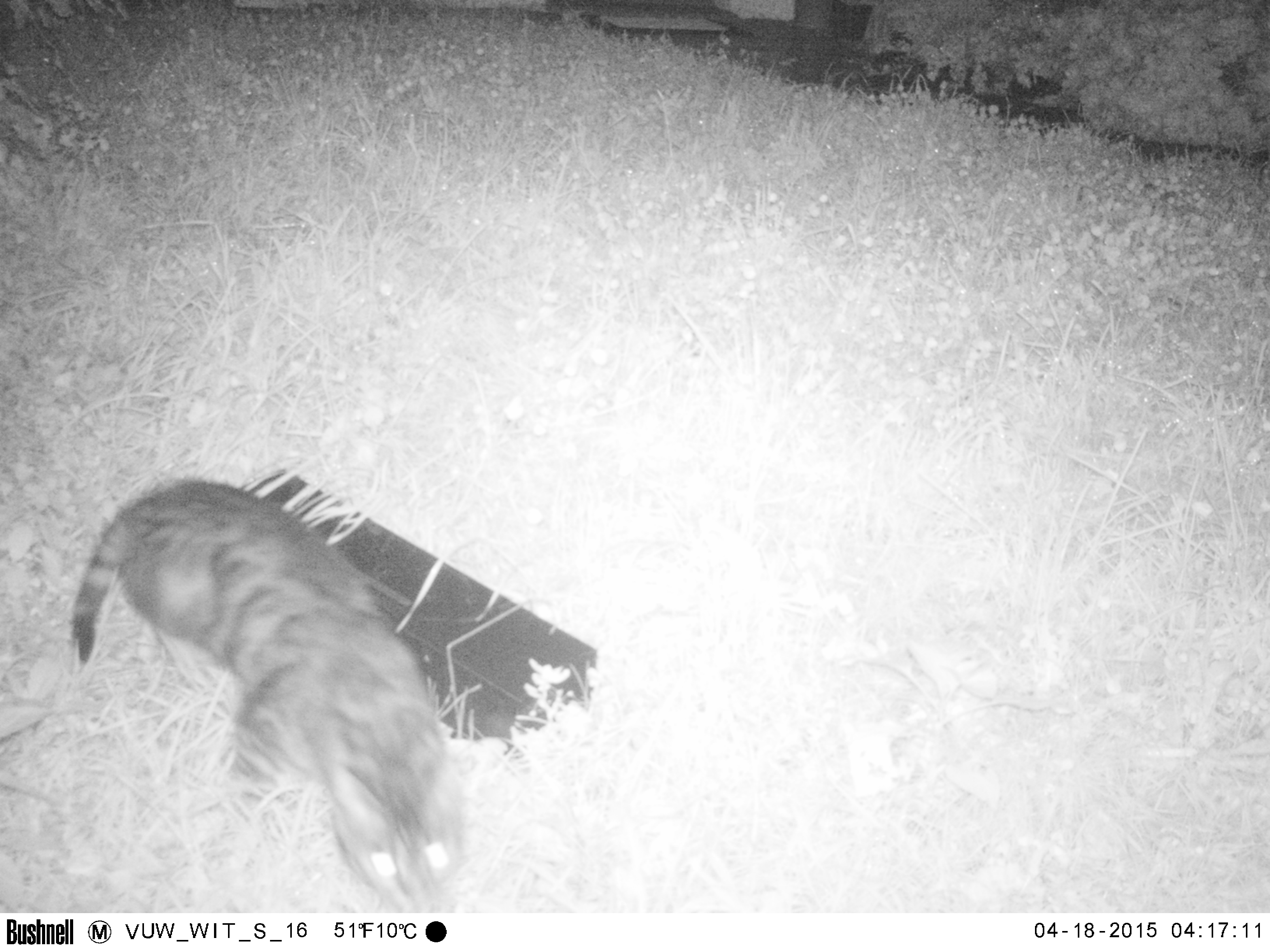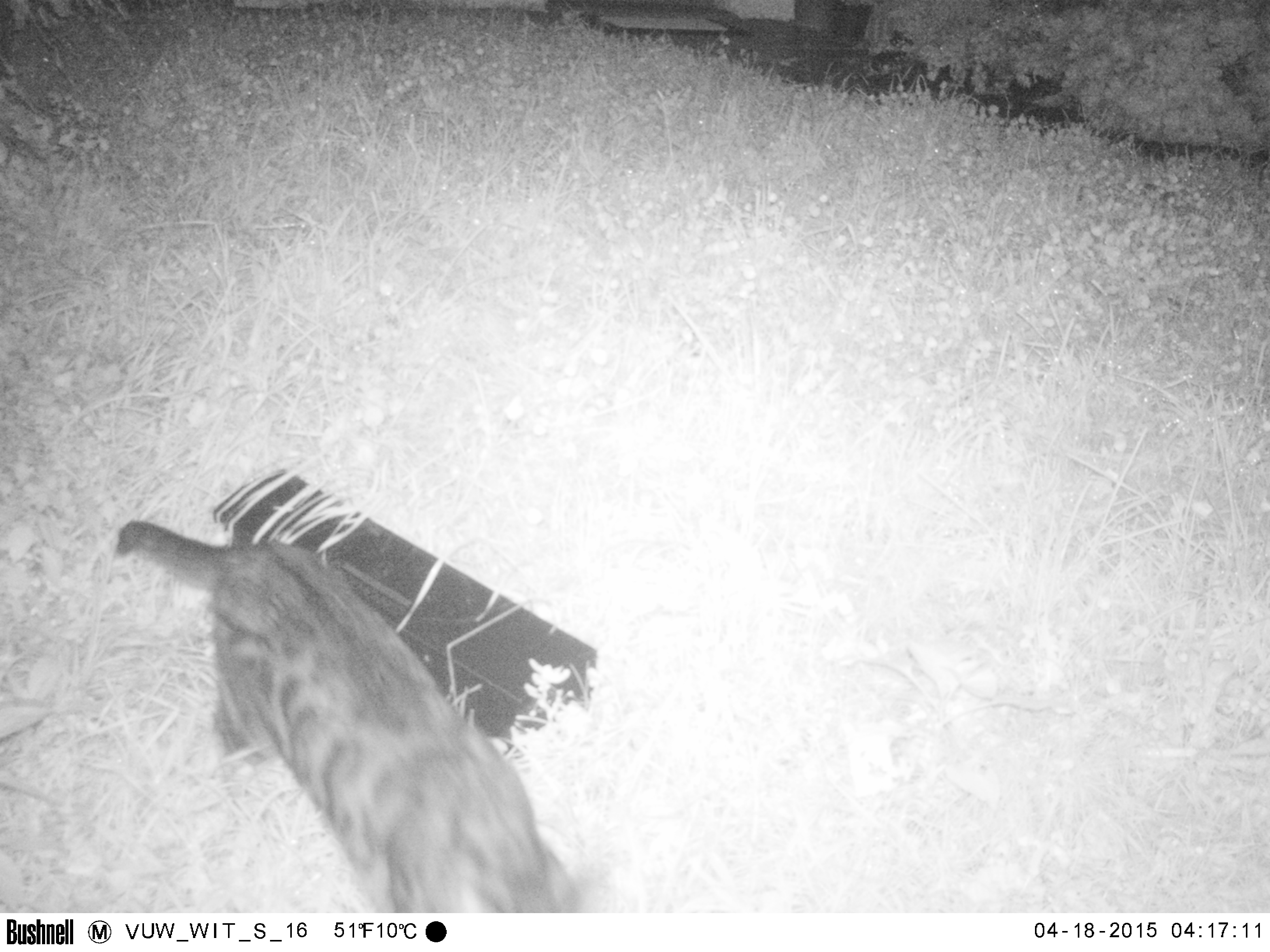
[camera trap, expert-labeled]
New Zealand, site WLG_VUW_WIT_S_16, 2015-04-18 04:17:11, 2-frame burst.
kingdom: Animalia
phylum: Chordata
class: Mammalia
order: Carnivora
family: Felidae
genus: Felis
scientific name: Felis catus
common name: domestic cat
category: cat